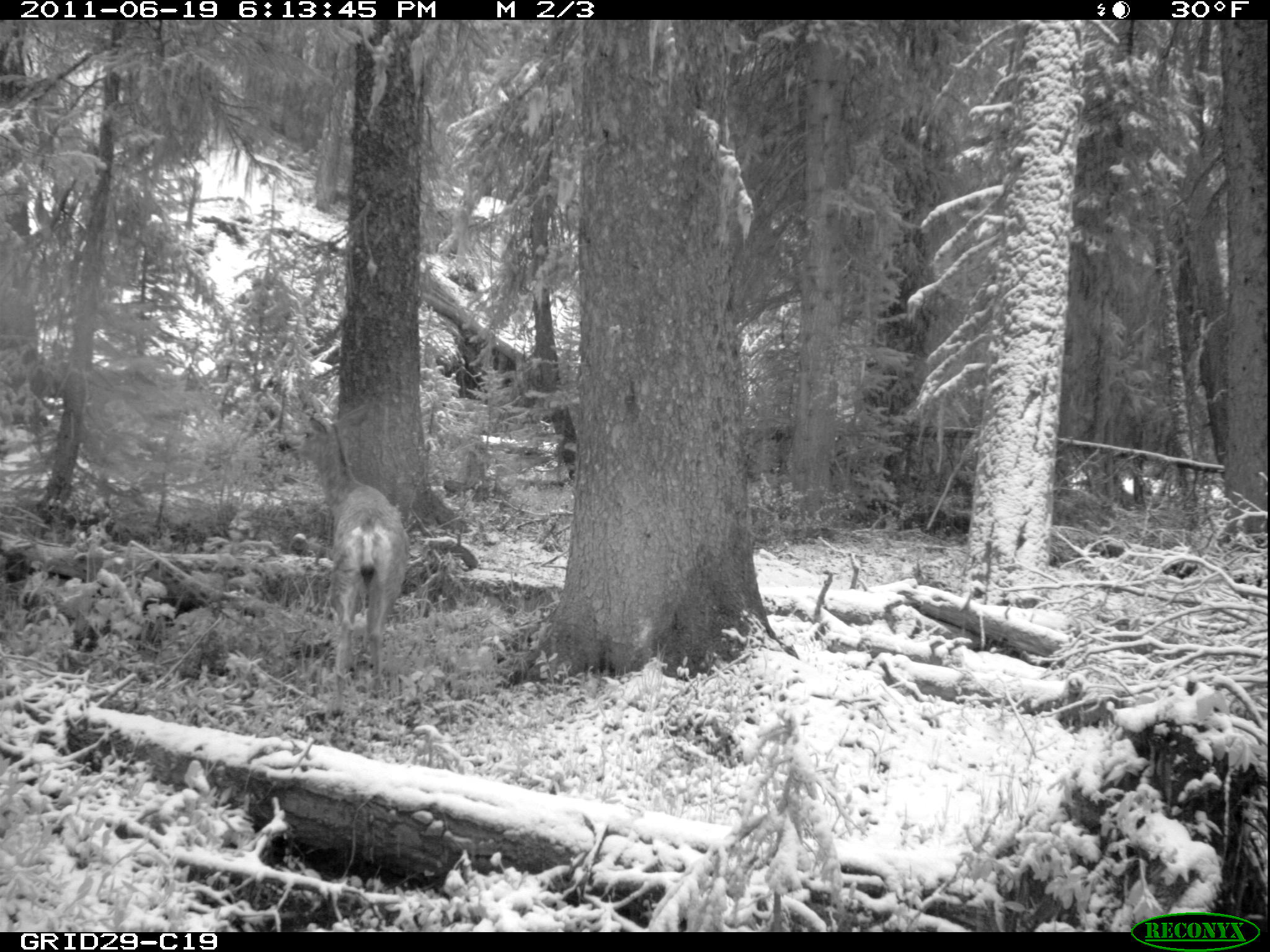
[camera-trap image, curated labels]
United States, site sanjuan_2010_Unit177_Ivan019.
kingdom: Animalia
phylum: Chordata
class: Mammalia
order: Artiodactyla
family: Cervidae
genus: Odocoileus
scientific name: Odocoileus hemionus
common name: mule deer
Odocoileus hemionus (mule deer).